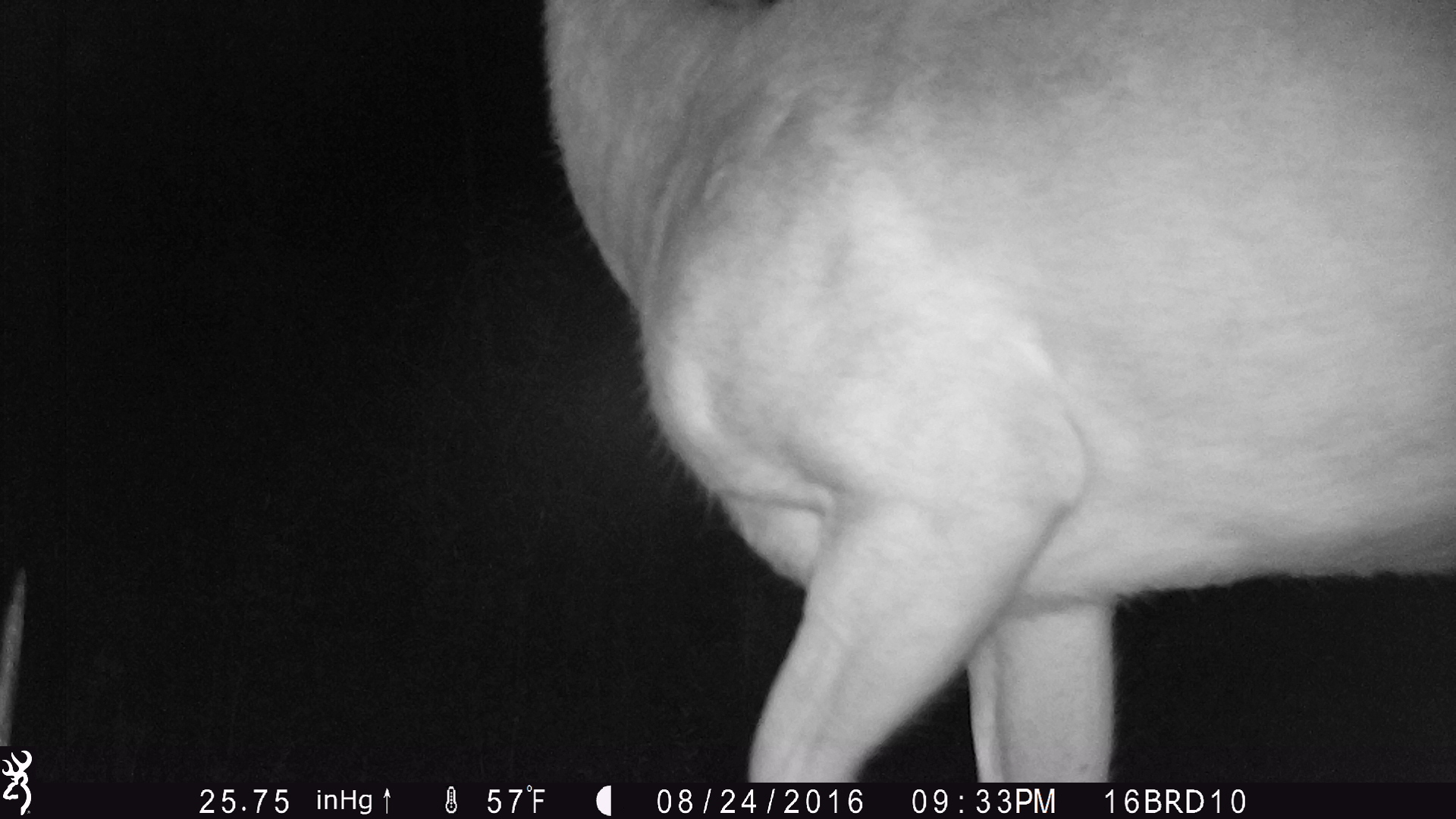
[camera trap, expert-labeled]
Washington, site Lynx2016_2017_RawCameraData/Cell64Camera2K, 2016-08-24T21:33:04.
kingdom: Animalia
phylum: Chordata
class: Mammalia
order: Artiodactyla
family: Cervidae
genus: Odocoileus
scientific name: Odocoileus virginianus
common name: white-tailed deer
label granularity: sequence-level